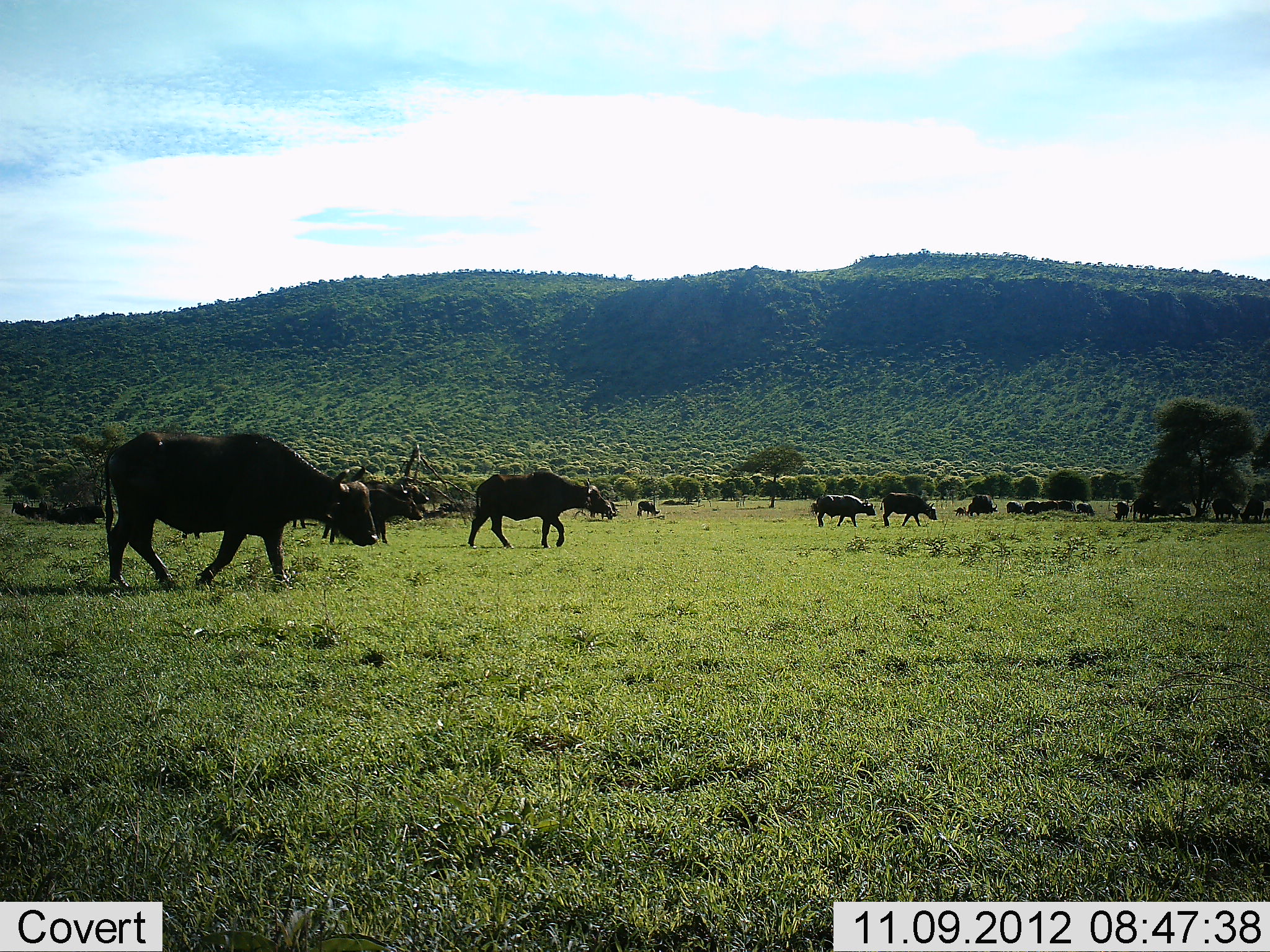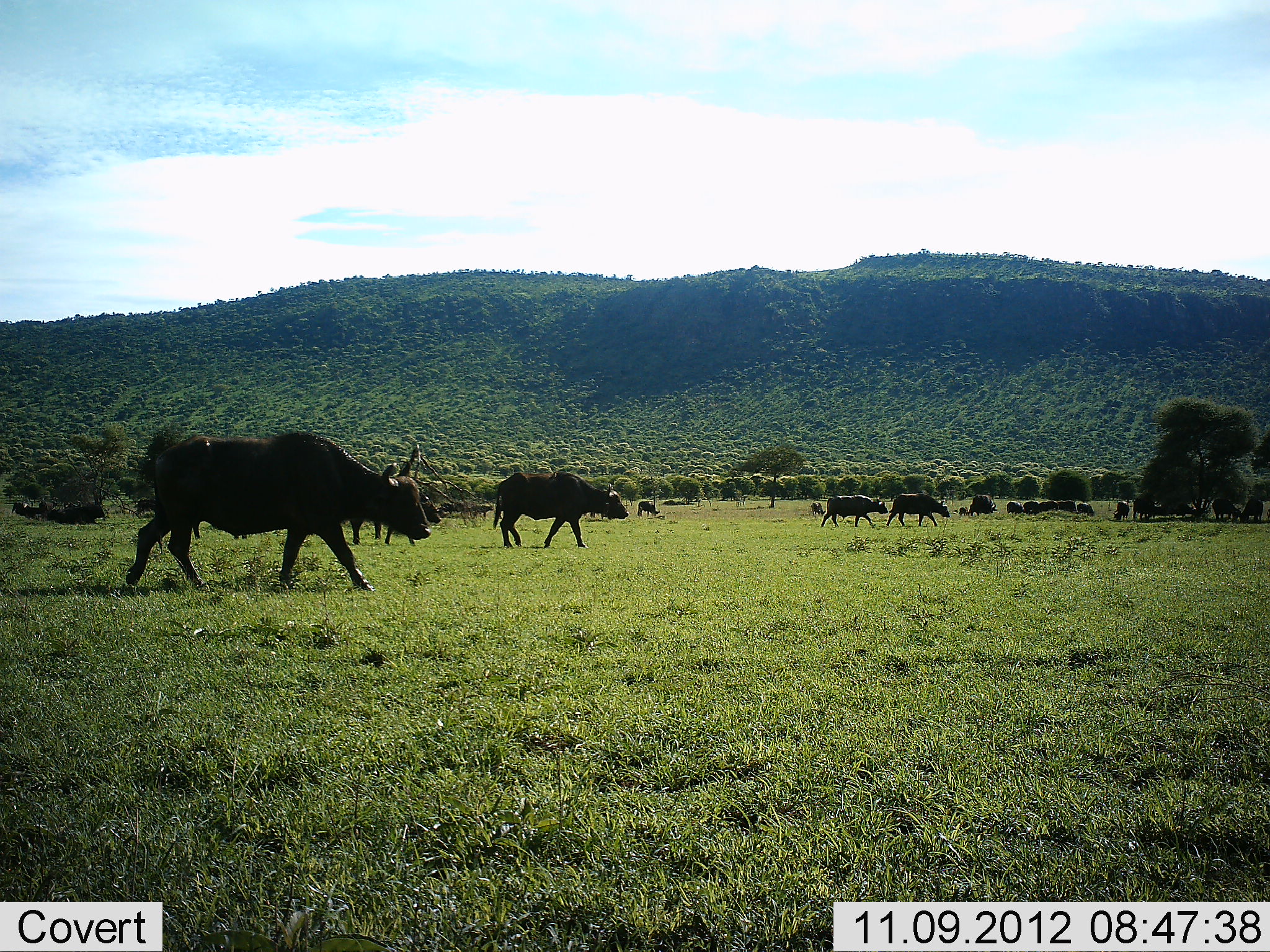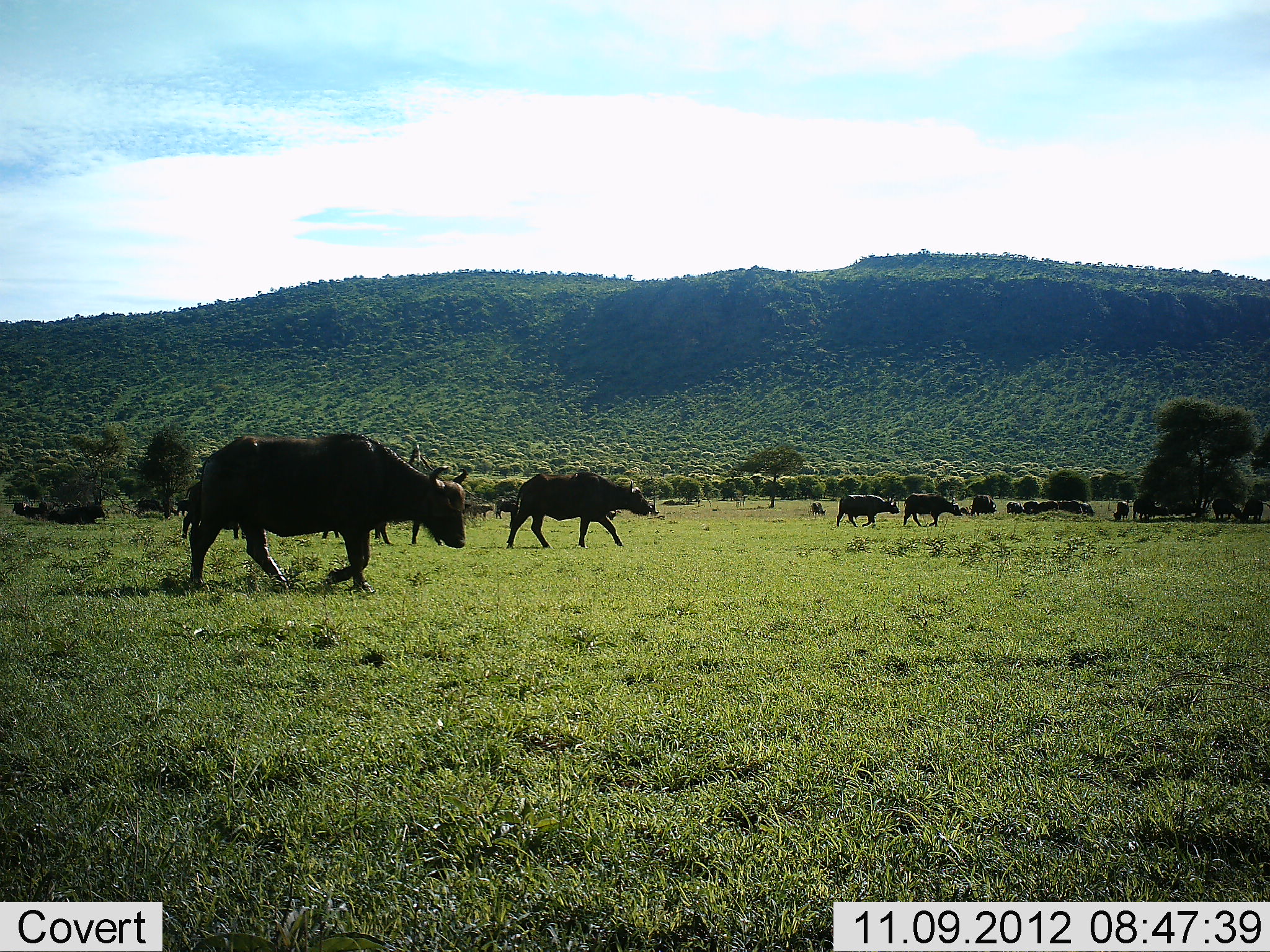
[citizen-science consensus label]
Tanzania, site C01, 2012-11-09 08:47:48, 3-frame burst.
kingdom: Animalia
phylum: Chordata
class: Mammalia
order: Artiodactyla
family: Bovidae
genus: Syncerus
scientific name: Syncerus caffer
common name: cape buffalo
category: buffalo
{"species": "buffalo (cape buffalo) (Syncerus caffer)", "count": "11-50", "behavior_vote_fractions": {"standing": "40%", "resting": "20%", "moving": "90%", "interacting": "0%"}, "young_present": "0%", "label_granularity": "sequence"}